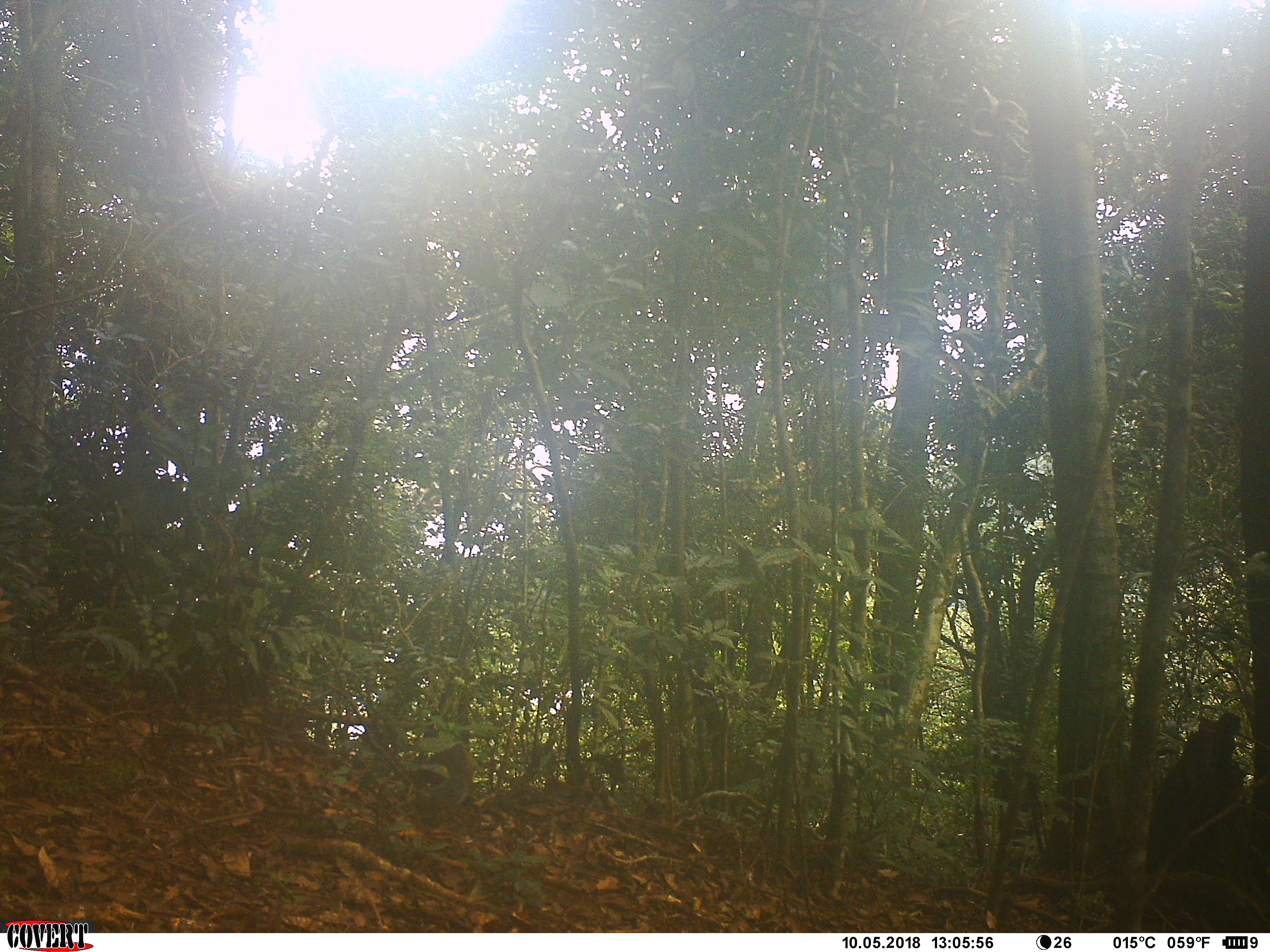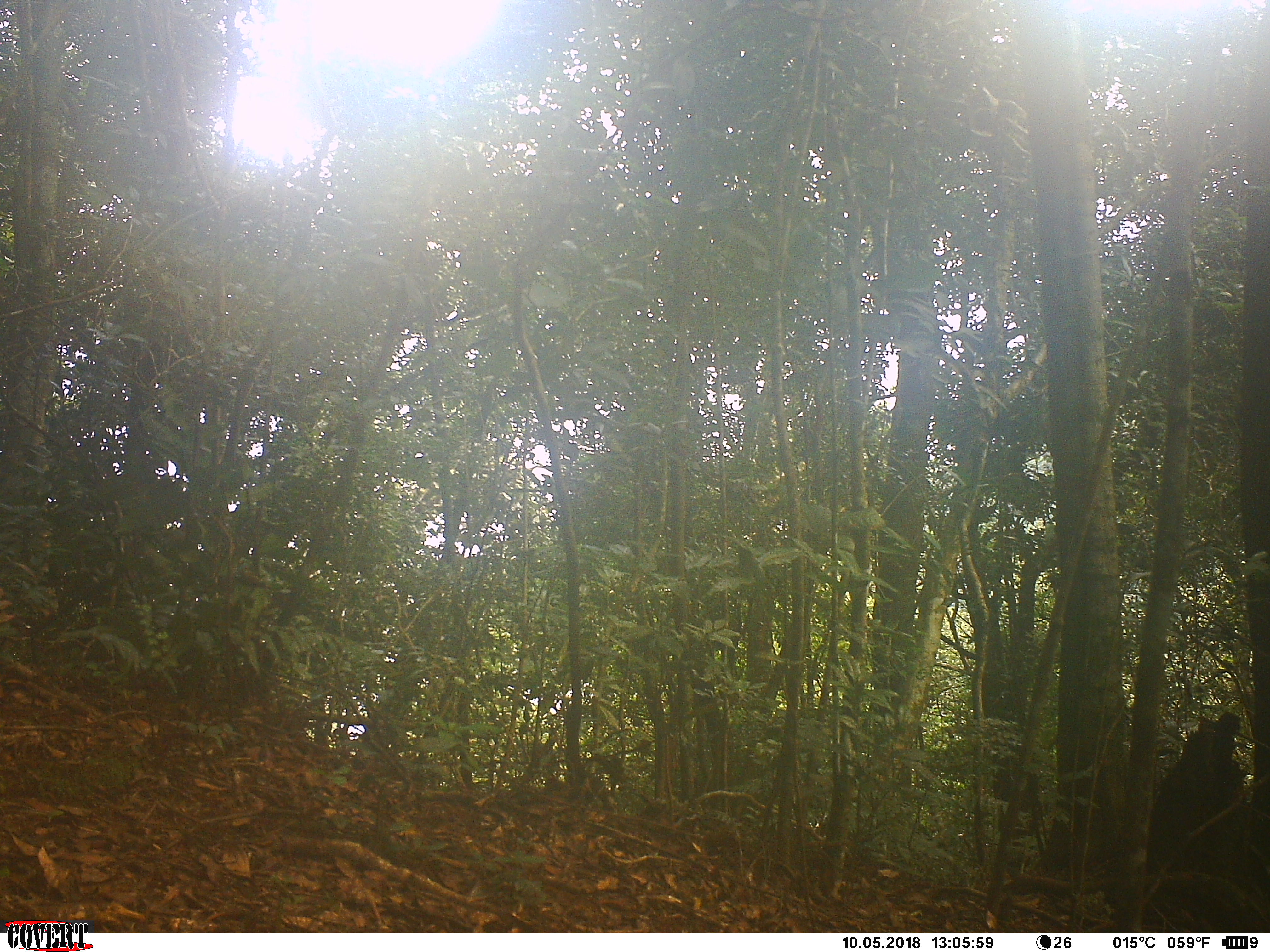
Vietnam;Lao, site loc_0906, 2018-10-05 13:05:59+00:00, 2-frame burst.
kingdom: Animalia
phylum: Chordata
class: Mammalia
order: Rodentia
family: Sciuridae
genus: Dremomys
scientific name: Dremomys rufigenis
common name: red-cheeked squirrel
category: red cheeked squirrel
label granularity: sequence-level